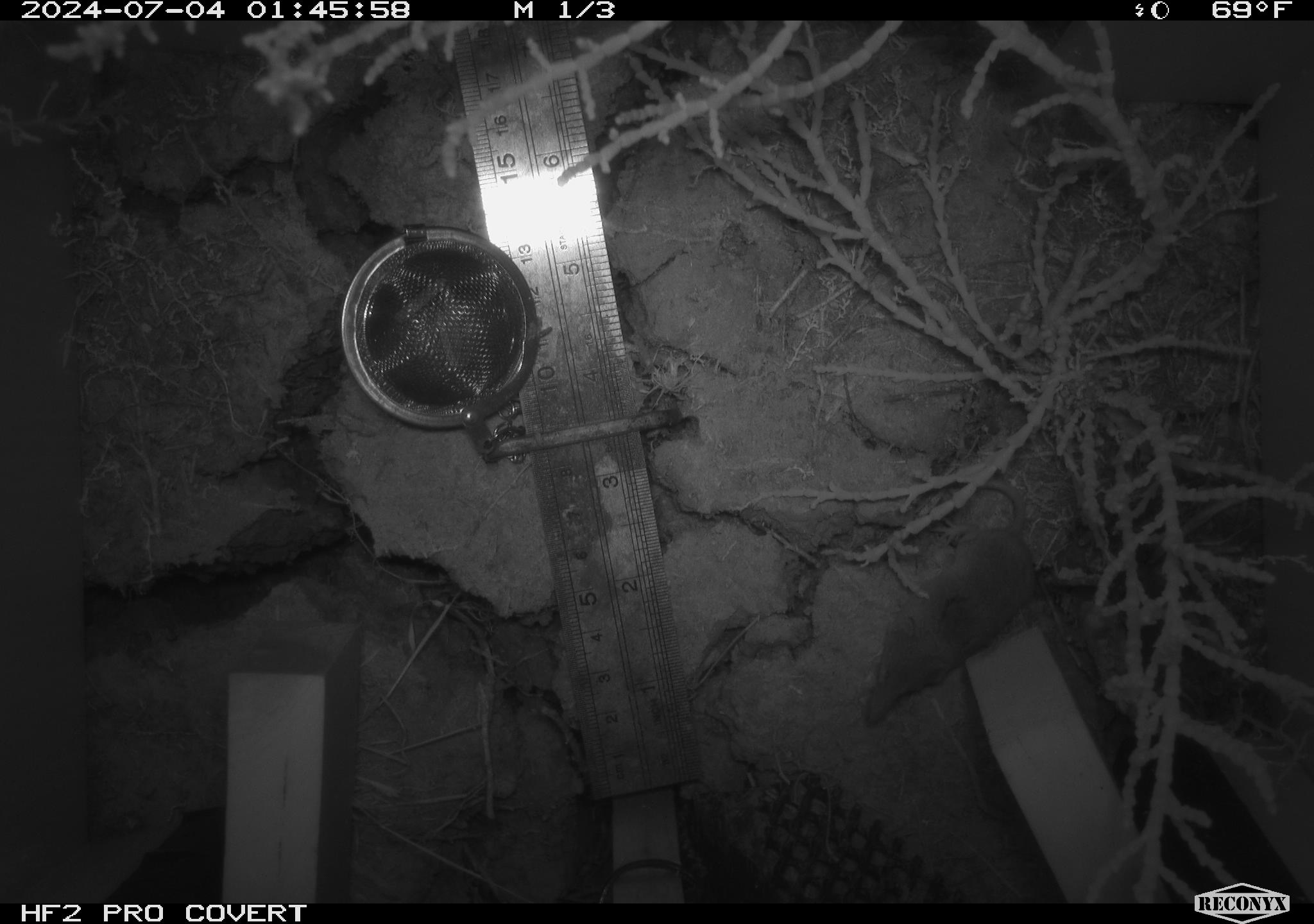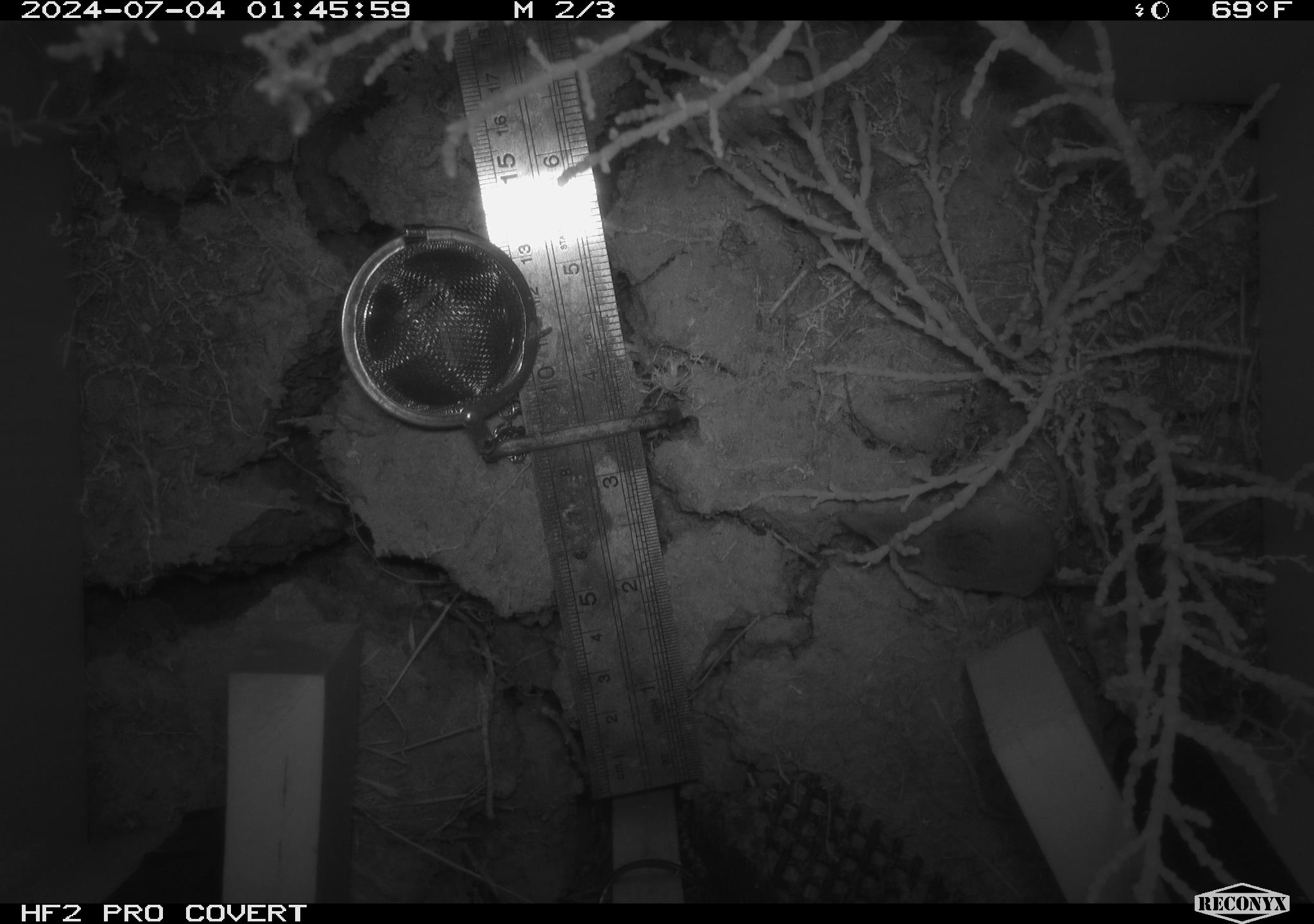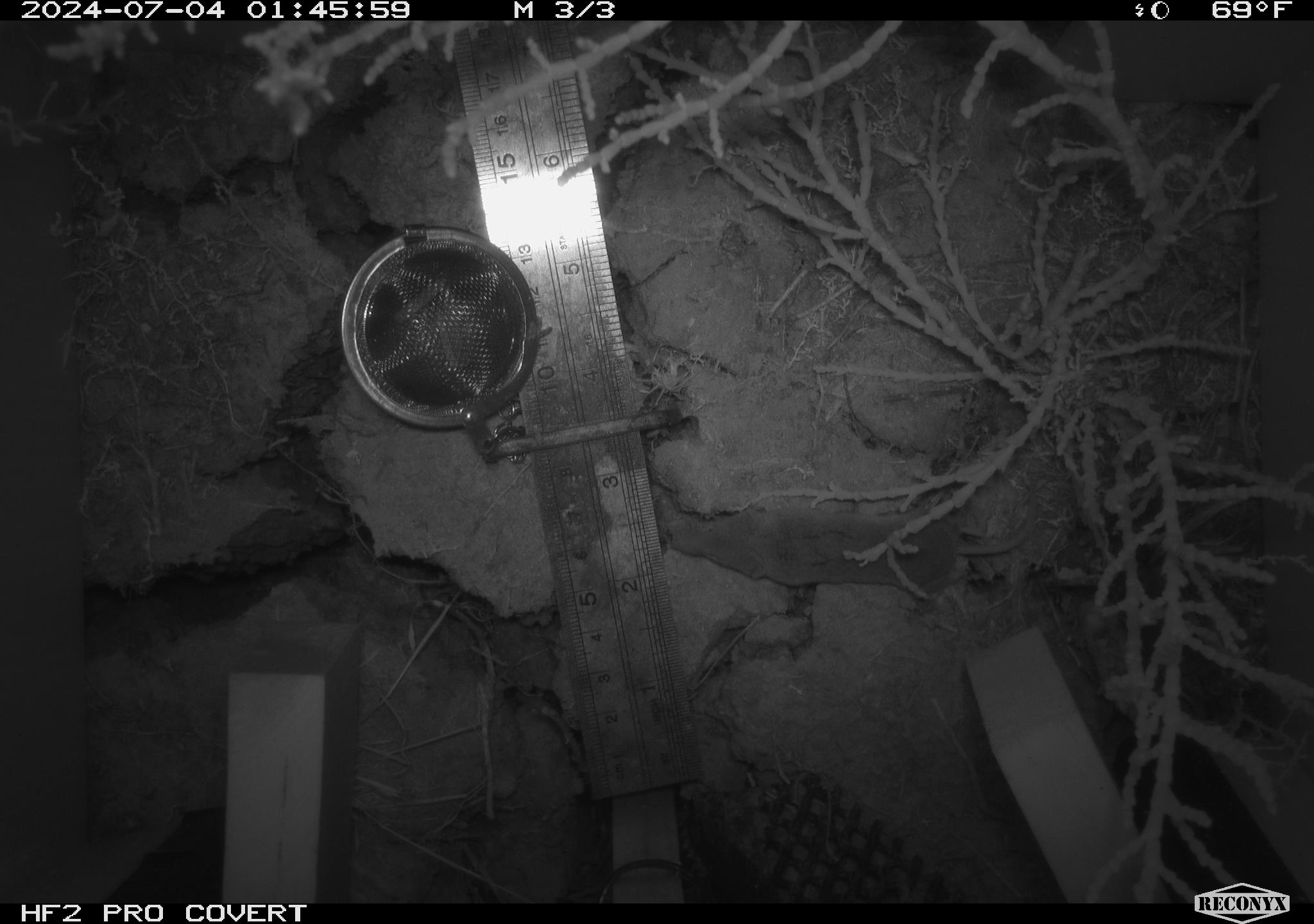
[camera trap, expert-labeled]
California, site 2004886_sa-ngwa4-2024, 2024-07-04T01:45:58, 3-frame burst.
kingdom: Animalia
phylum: Chordata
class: Mammalia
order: Eulipotyphla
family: Soricidae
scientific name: Soricidae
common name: shrews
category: soricidae family